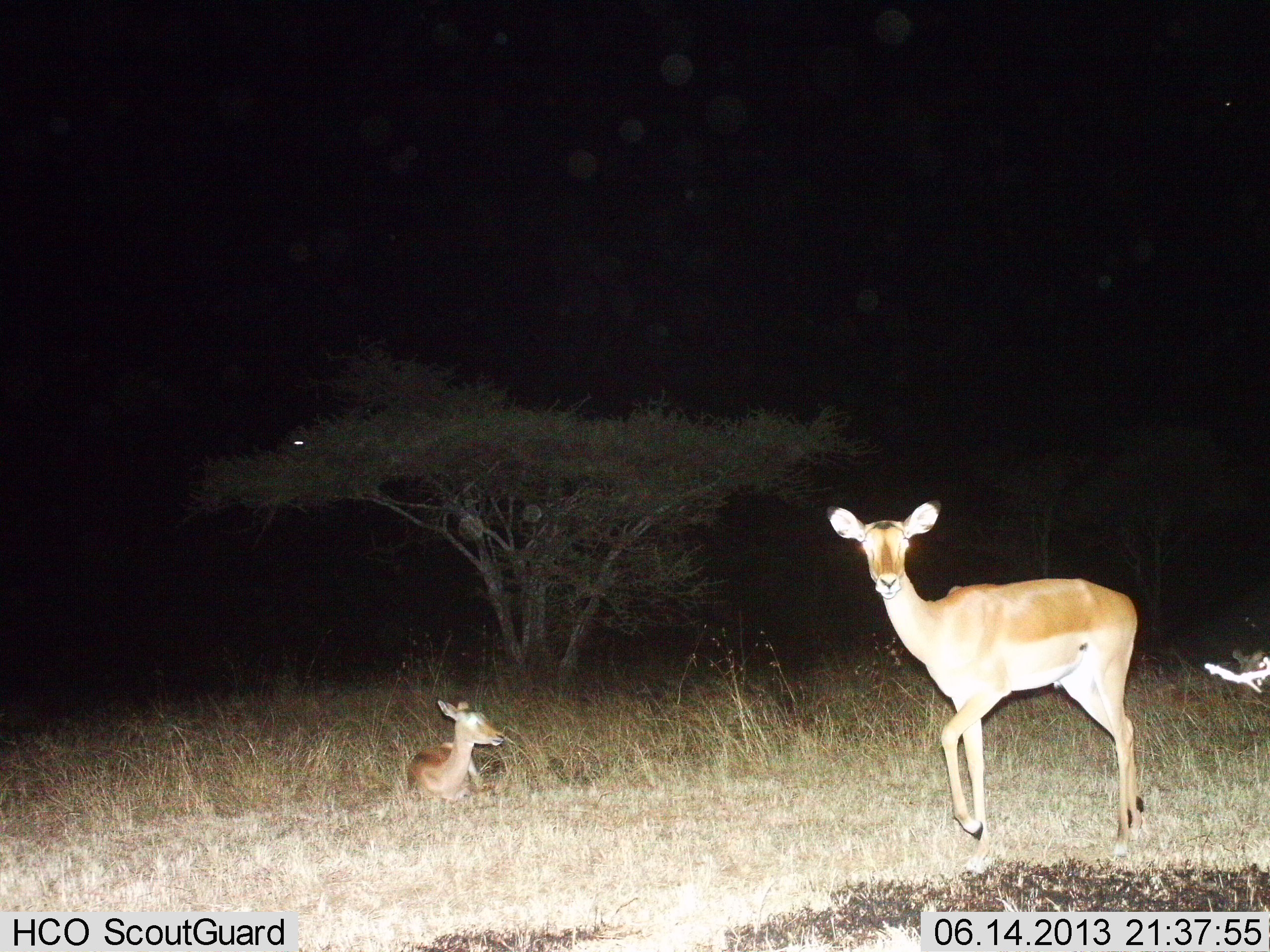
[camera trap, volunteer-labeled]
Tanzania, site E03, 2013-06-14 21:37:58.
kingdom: Animalia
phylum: Chordata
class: Mammalia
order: Artiodactyla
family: Bovidae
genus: Aepyceros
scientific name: Aepyceros melampus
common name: impala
Impala (Aepyceros melampus), count 2. Behavior (volunteer vote fractions): standing 81%, resting 100%, moving 19%, interacting 0%. Young present (vote fraction): 31%. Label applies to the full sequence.